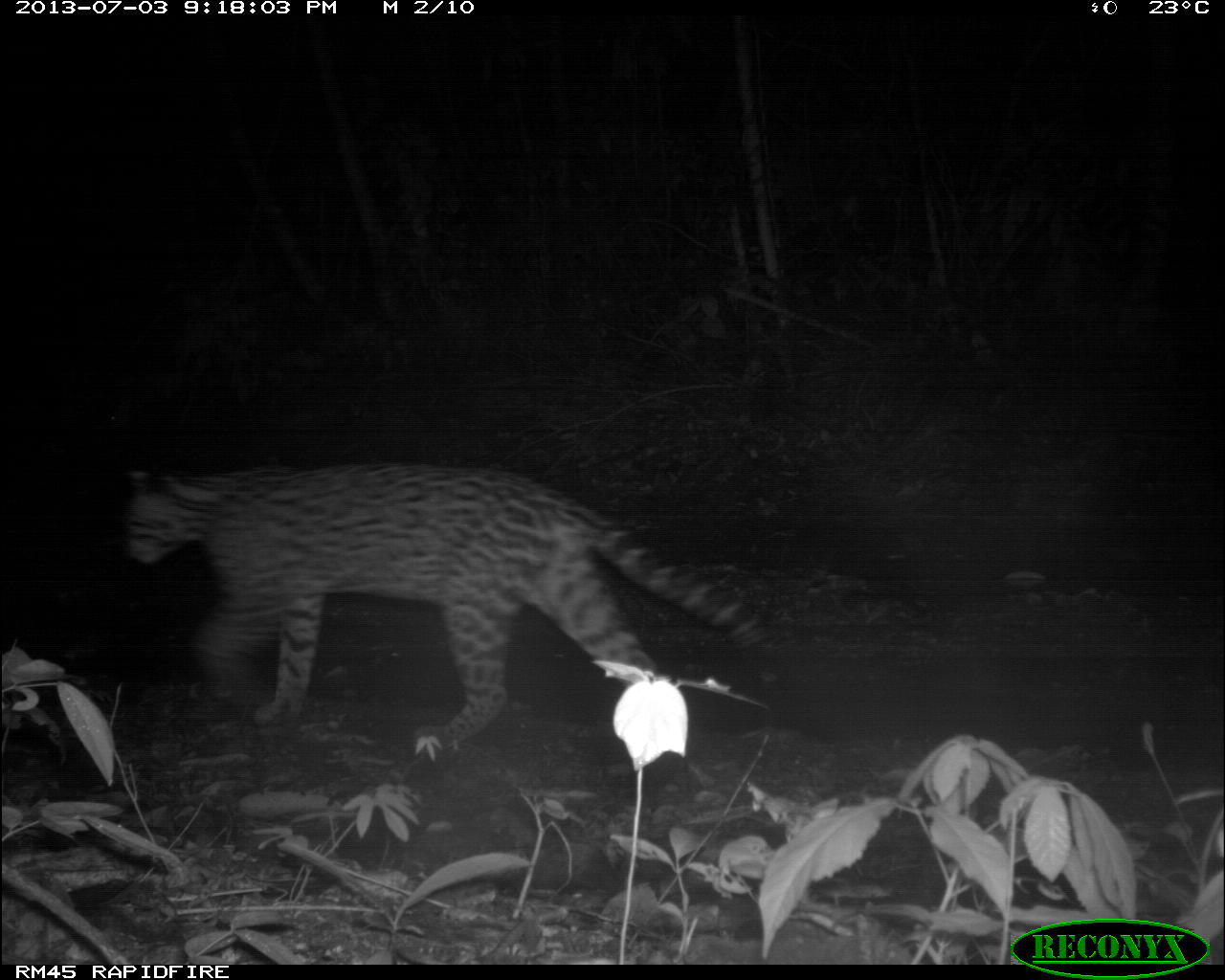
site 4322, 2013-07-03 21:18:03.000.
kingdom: Animalia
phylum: Chordata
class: Mammalia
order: Carnivora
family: Felidae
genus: Leopardus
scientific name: Leopardus pardalis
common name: ocelot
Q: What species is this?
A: Leopardus pardalis (ocelot).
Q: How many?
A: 1.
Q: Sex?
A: Female.